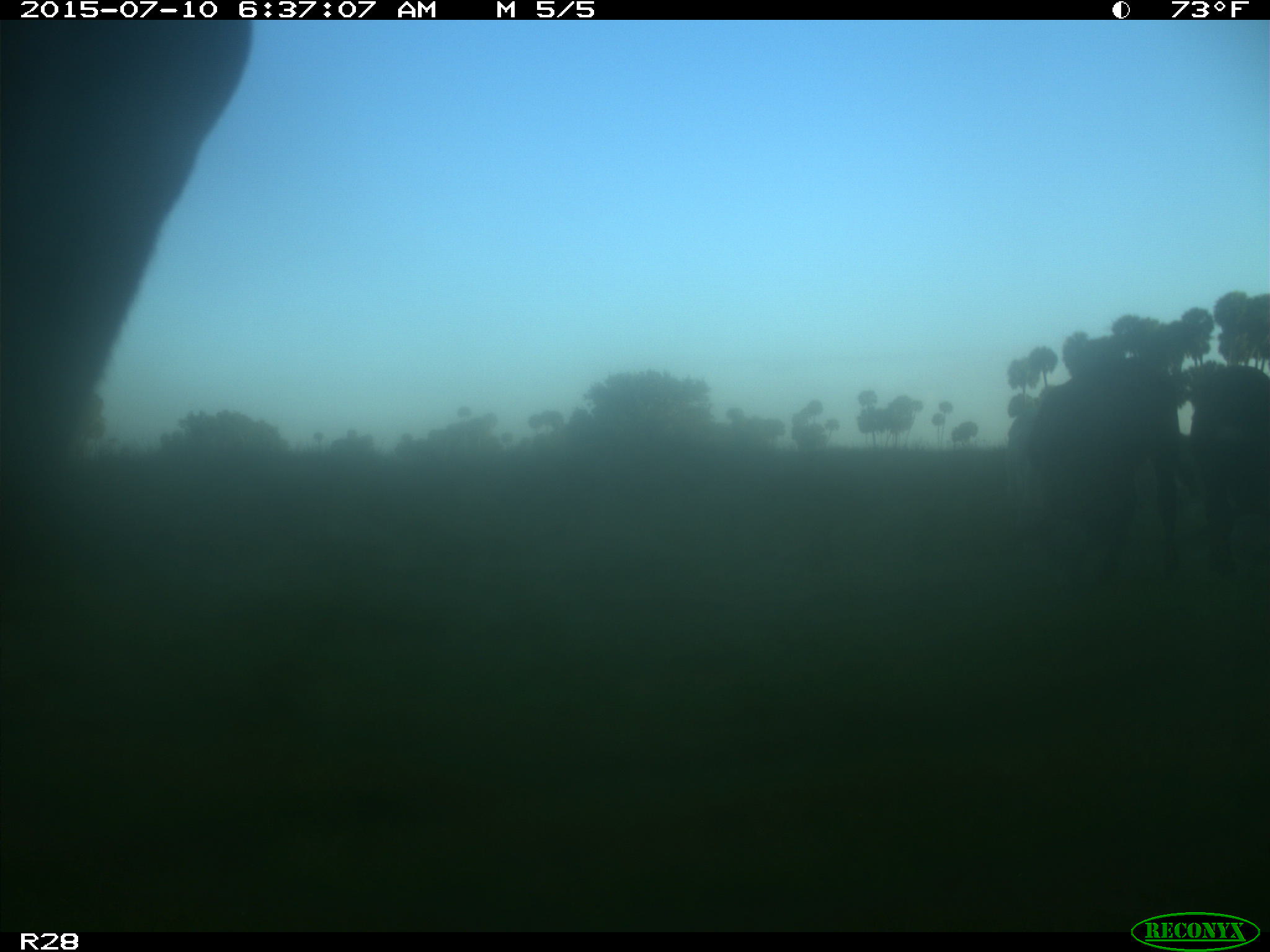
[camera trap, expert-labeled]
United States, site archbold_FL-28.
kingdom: Animalia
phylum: Chordata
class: Mammalia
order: Artiodactyla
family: Bovidae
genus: Bos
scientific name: Bos taurus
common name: domestic cow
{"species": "Bos taurus (domestic cow)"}